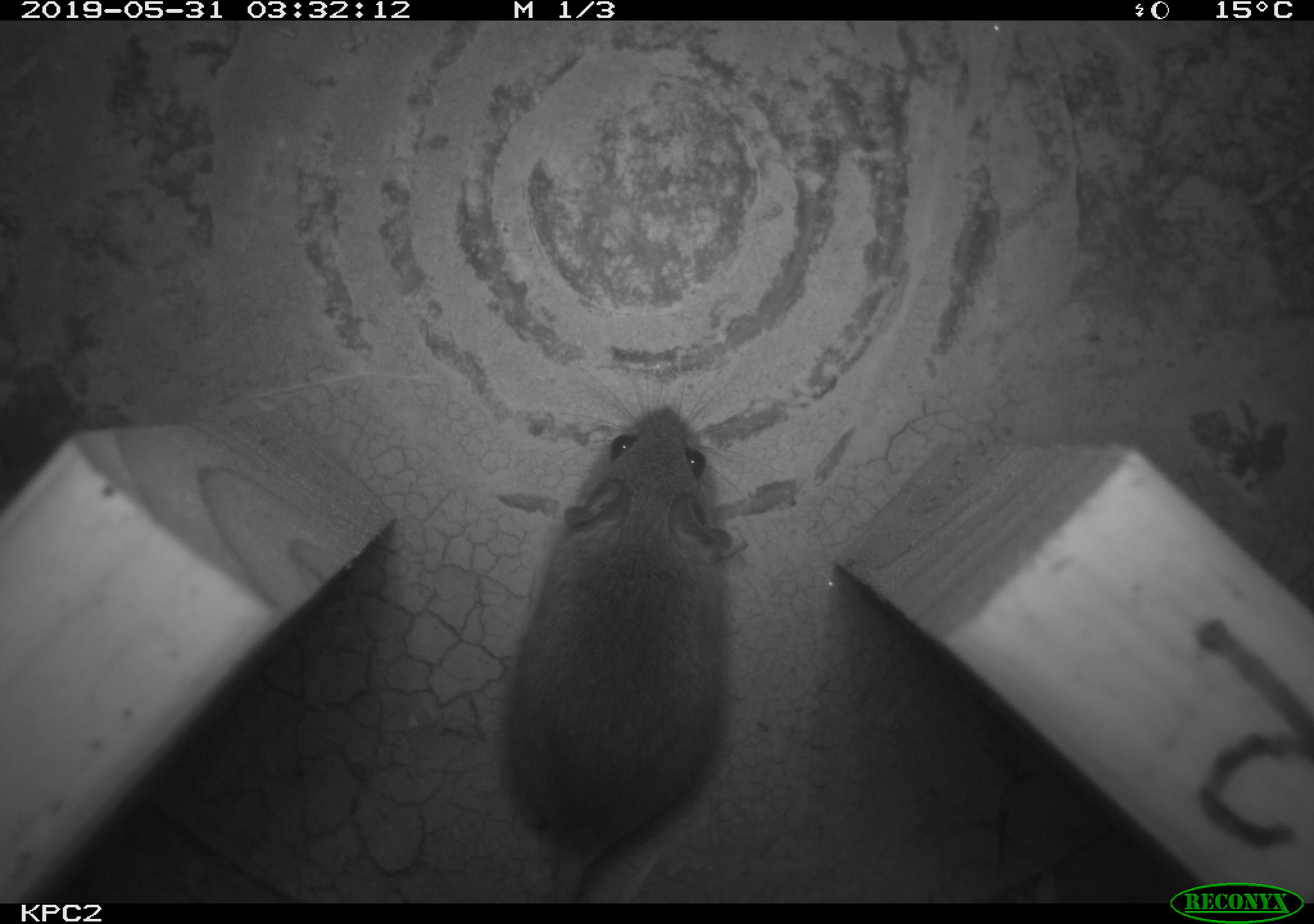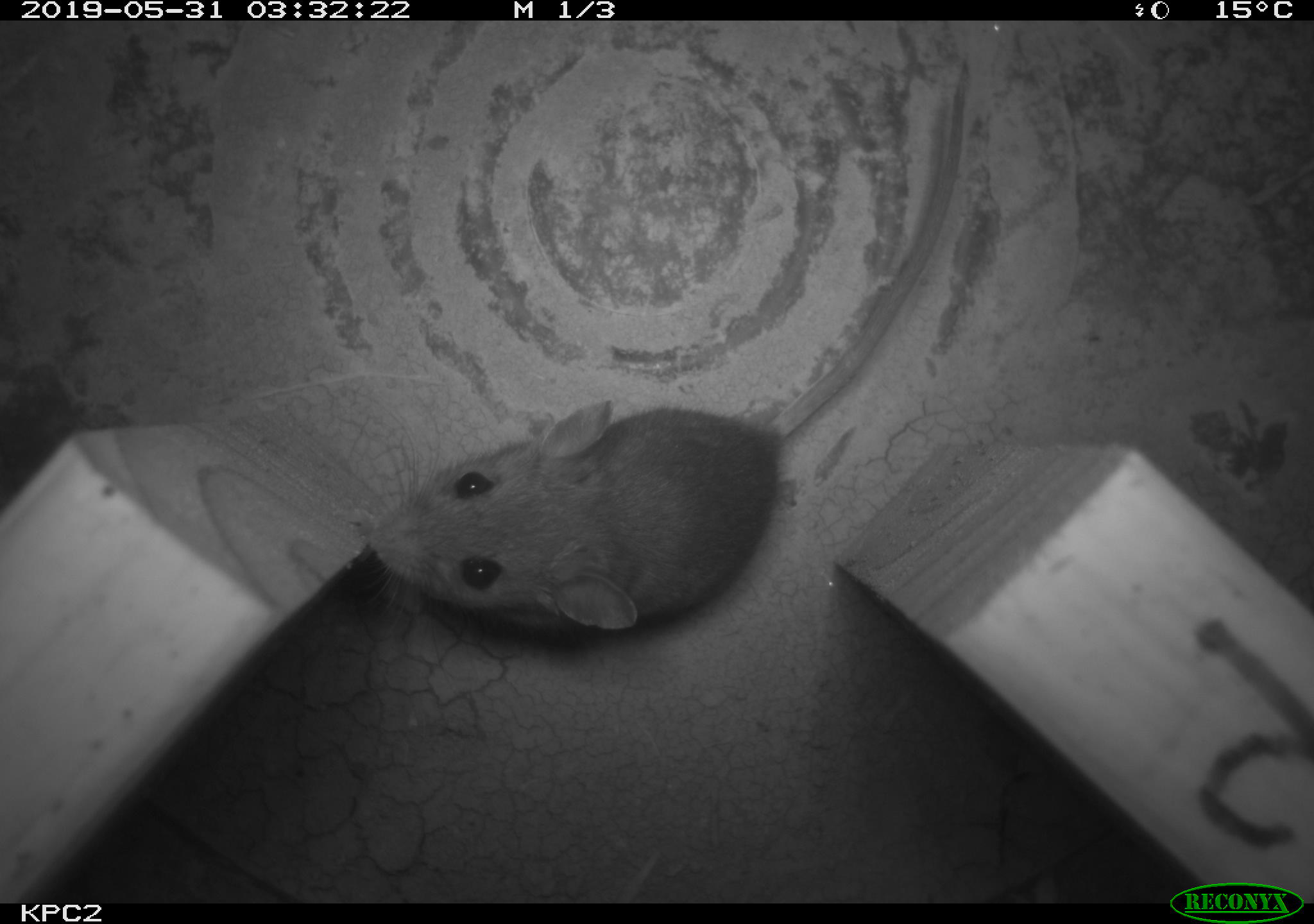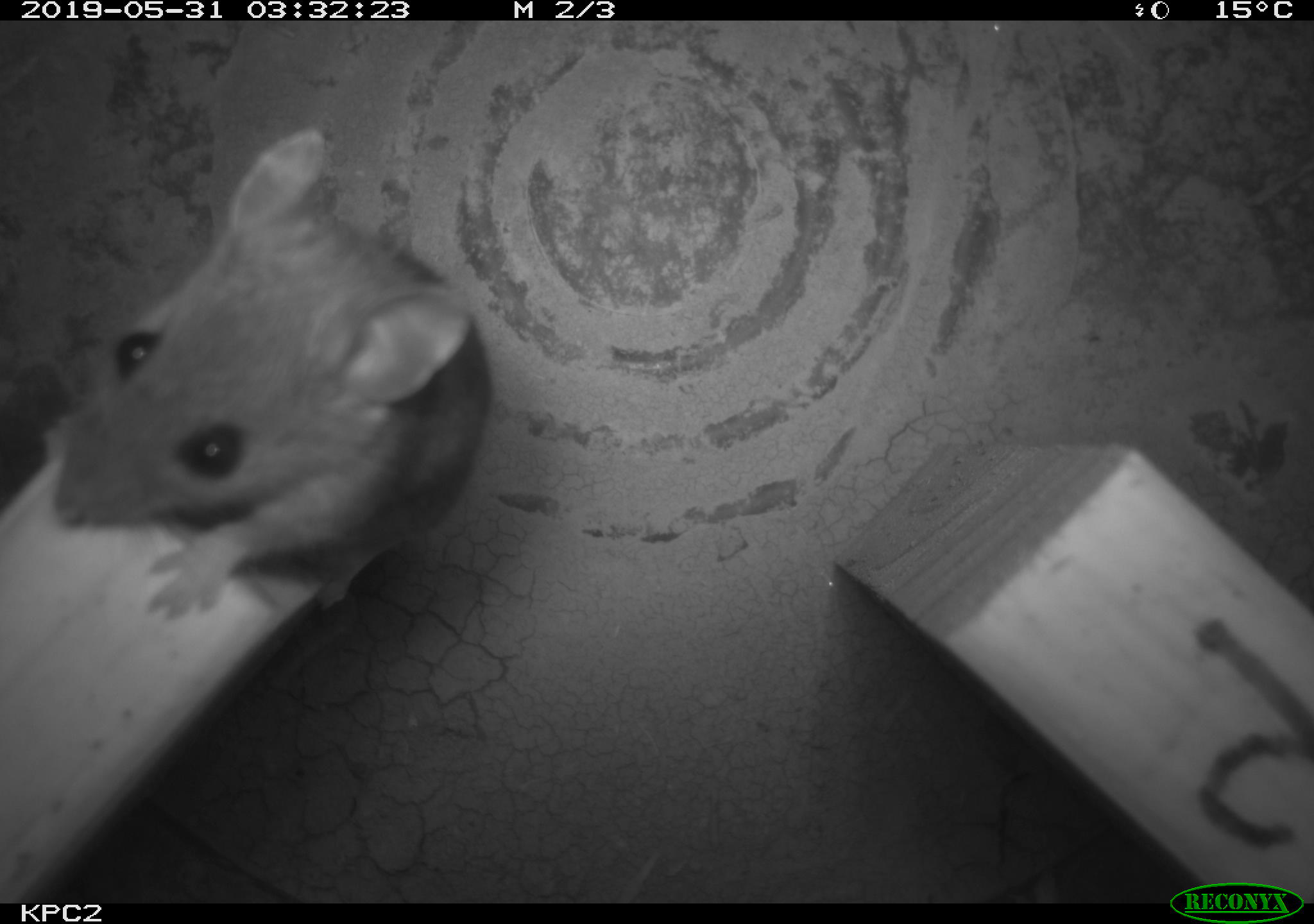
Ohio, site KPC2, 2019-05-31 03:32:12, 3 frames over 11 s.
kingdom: Animalia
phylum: Chordata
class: Mammalia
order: Rodentia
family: Cricetidae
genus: Peromyscus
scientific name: Peromyscus leucopus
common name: white-footed mouse